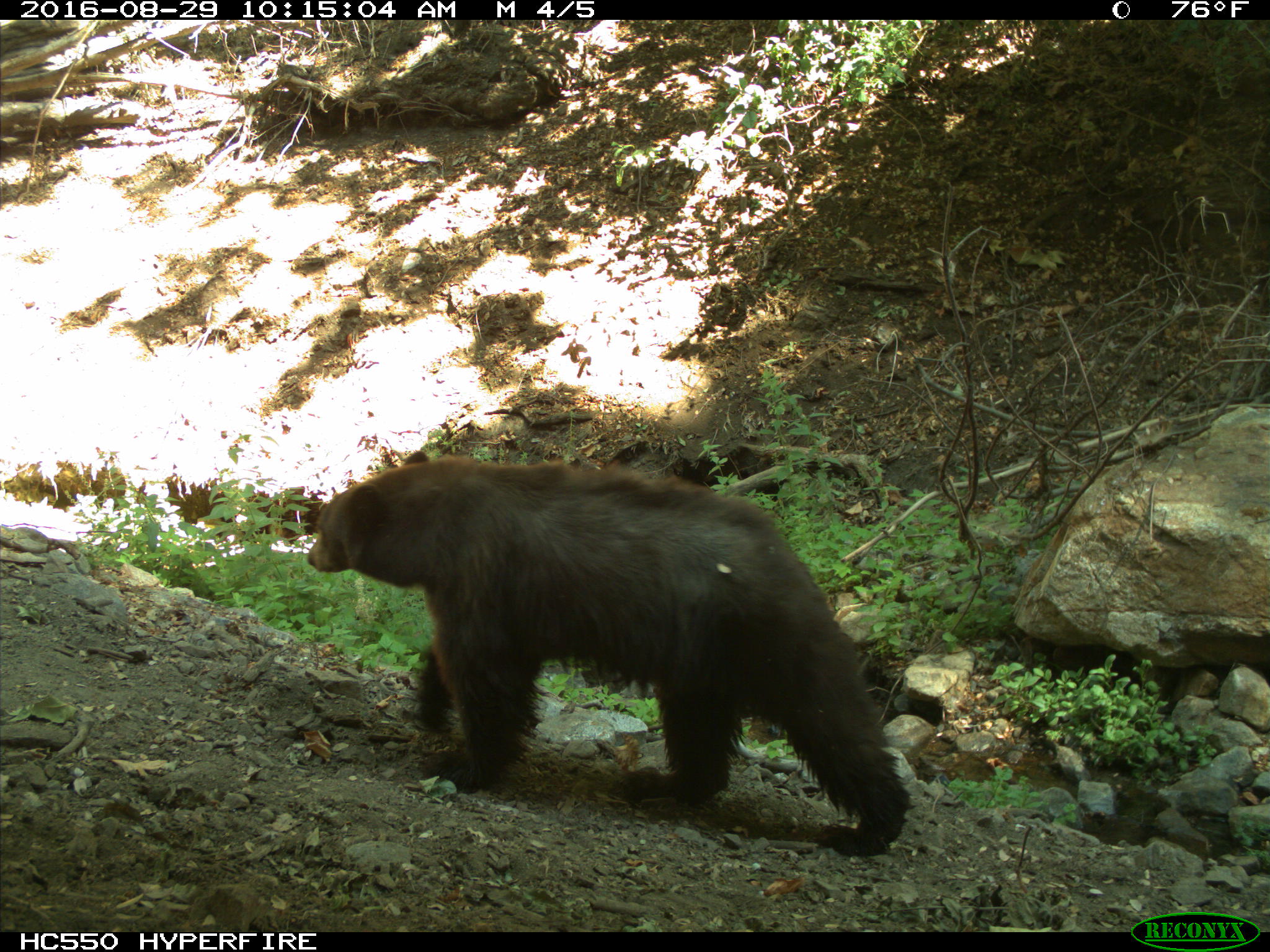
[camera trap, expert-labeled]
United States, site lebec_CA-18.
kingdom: Animalia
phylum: Chordata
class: Mammalia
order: Carnivora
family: Ursidae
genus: Ursus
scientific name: Ursus americanus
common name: american black bear